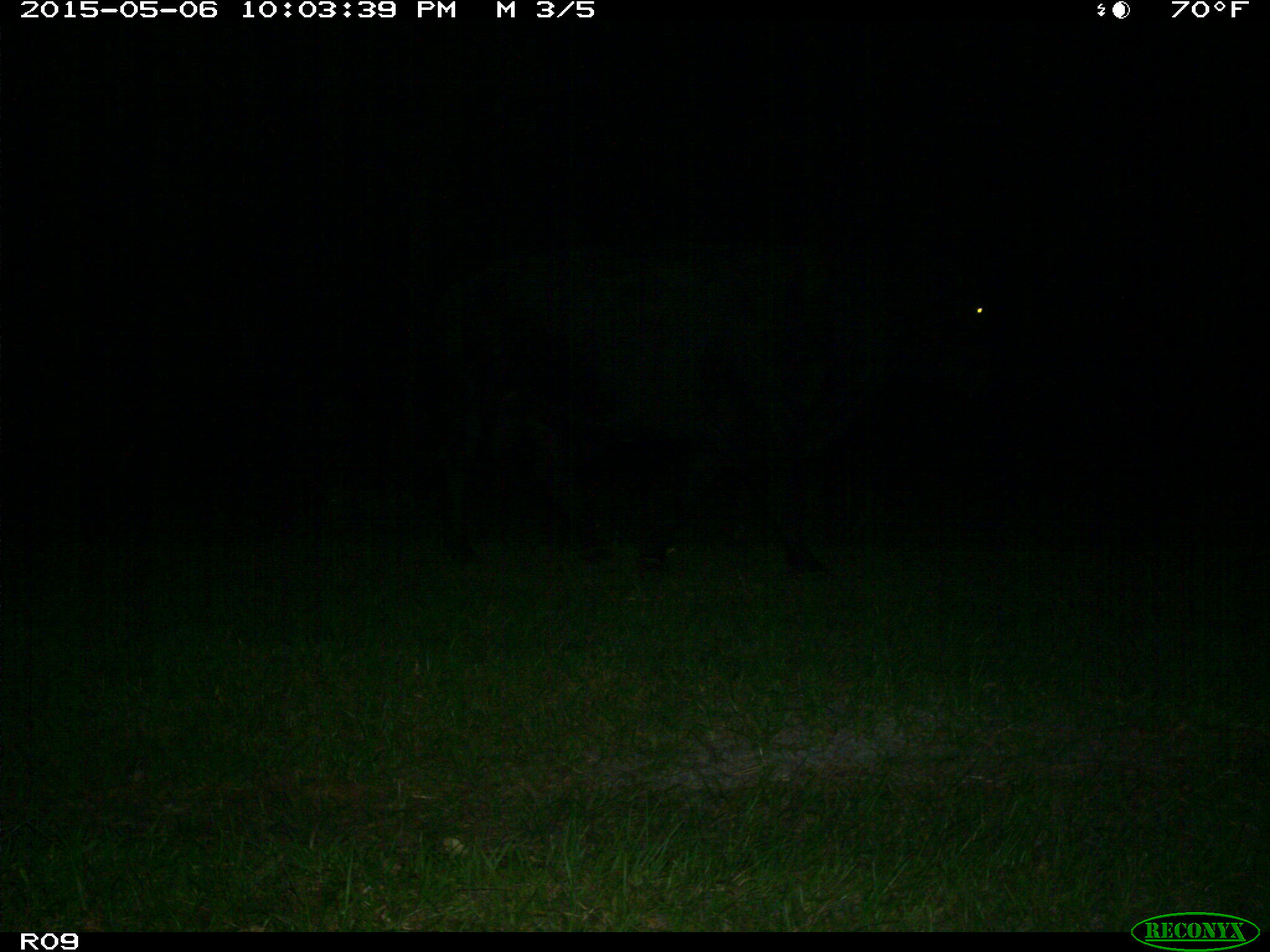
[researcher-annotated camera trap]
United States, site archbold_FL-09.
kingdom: Animalia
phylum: Chordata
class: Mammalia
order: Artiodactyla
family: Bovidae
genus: Bos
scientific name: Bos taurus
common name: domestic cow